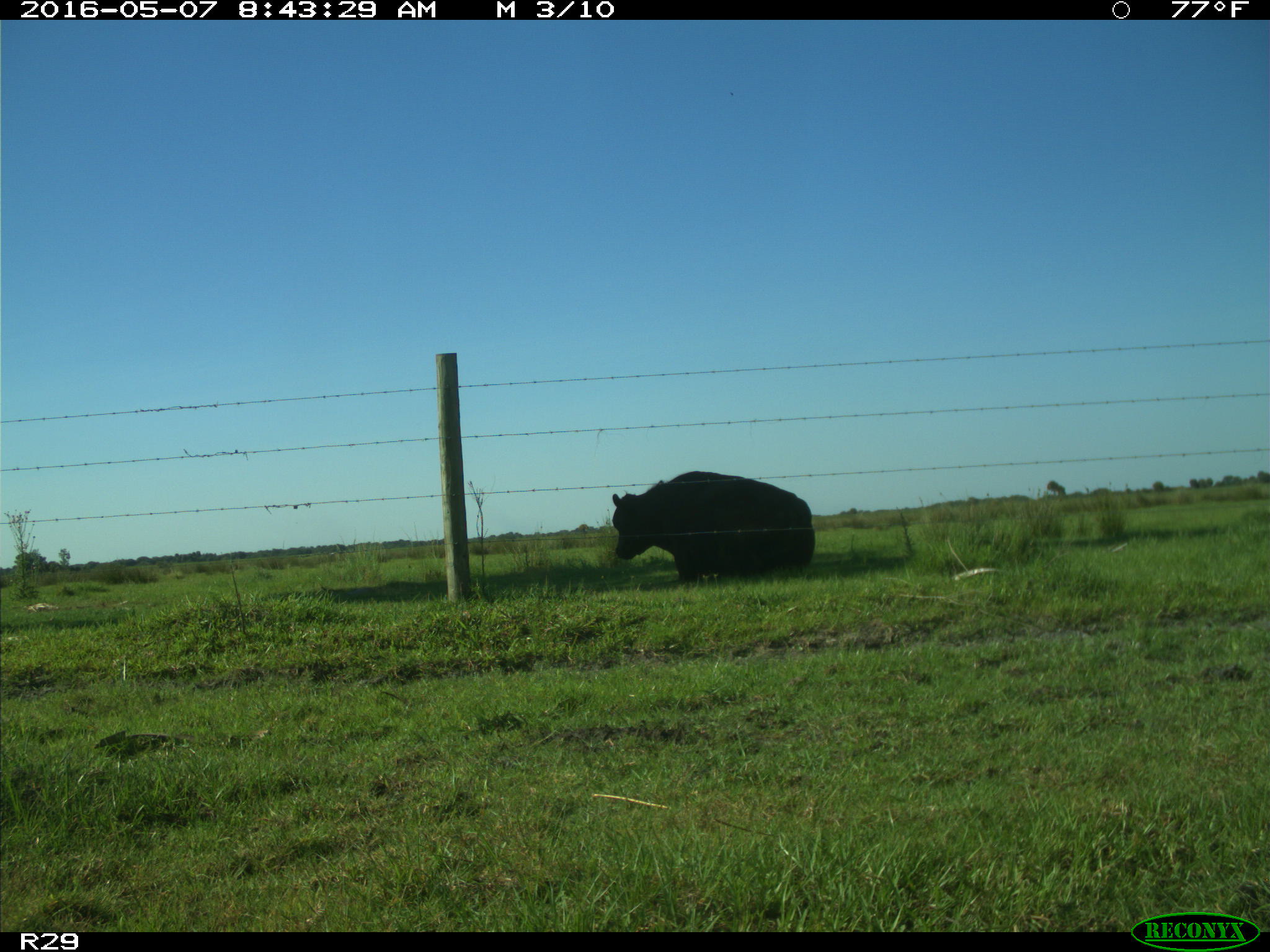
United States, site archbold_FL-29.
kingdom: Animalia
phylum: Chordata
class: Mammalia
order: Artiodactyla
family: Bovidae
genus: Bos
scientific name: Bos taurus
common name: domestic cow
Bos taurus (domestic cow).